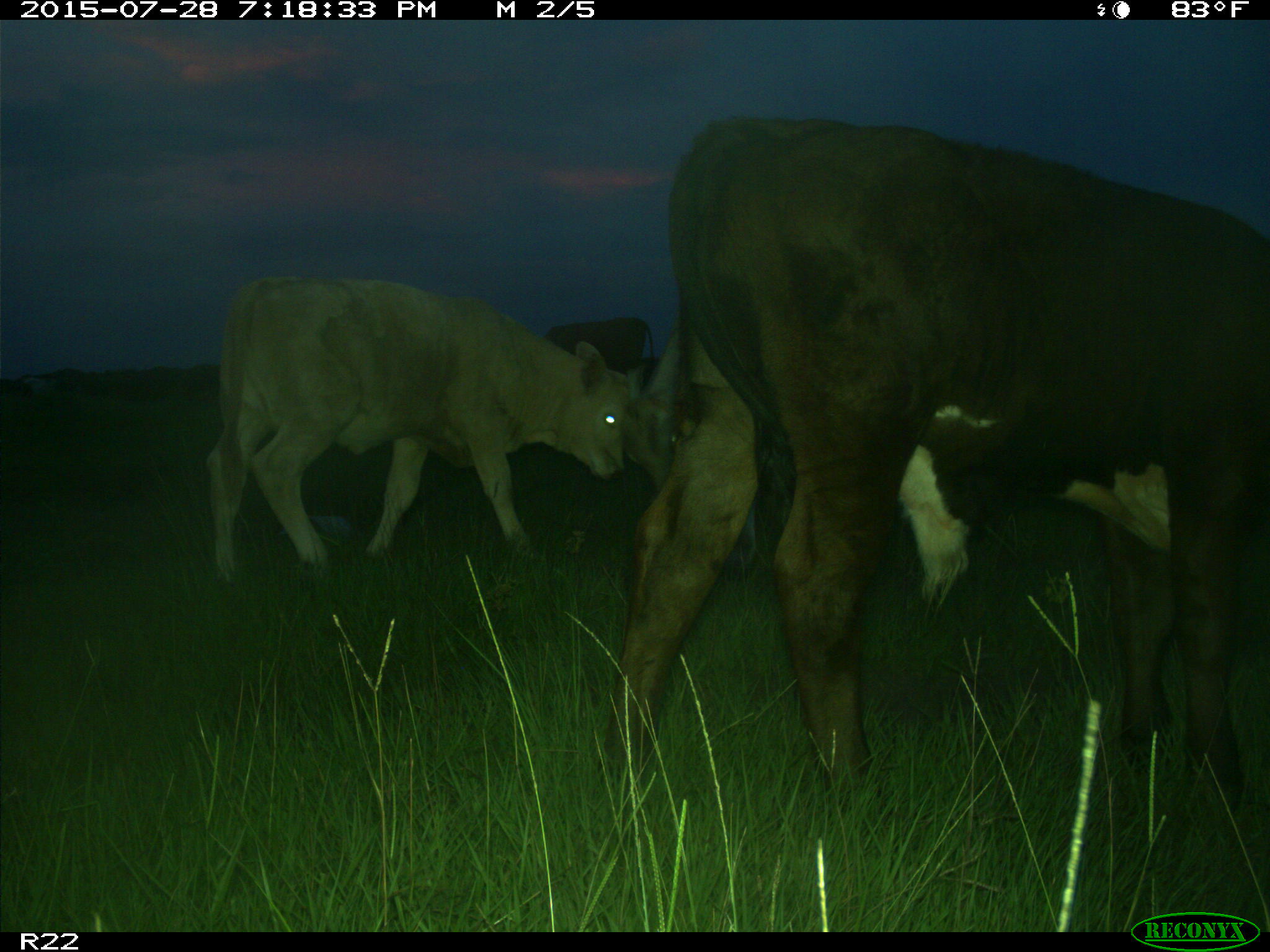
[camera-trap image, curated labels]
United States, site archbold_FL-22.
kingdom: Animalia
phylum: Chordata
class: Mammalia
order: Artiodactyla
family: Bovidae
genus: Bos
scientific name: Bos taurus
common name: domestic cow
Bos taurus (domestic cow).